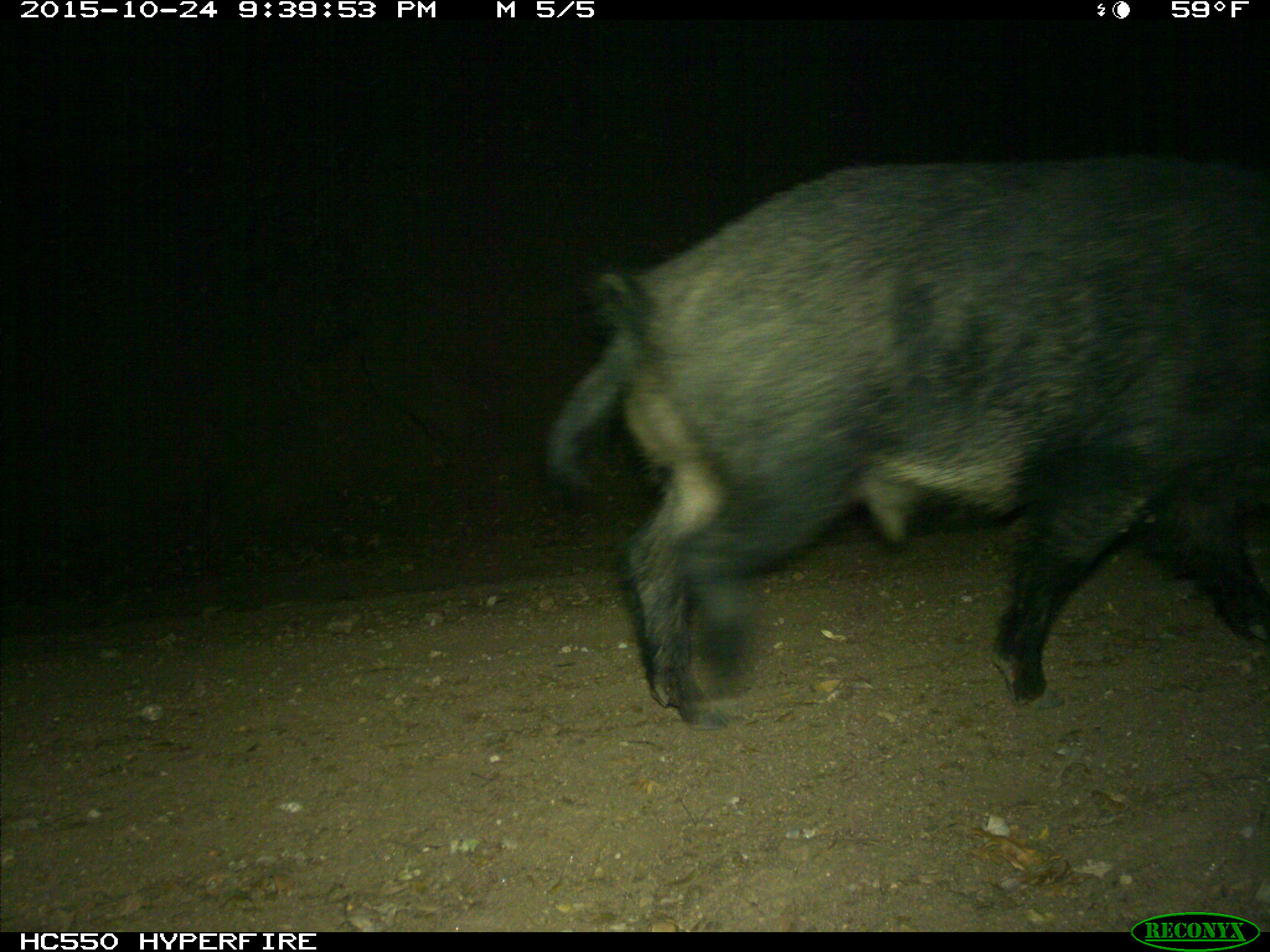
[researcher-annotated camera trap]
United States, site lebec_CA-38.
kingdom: Animalia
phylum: Chordata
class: Mammalia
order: Artiodactyla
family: Suidae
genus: Sus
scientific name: Sus scrofa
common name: wild boar